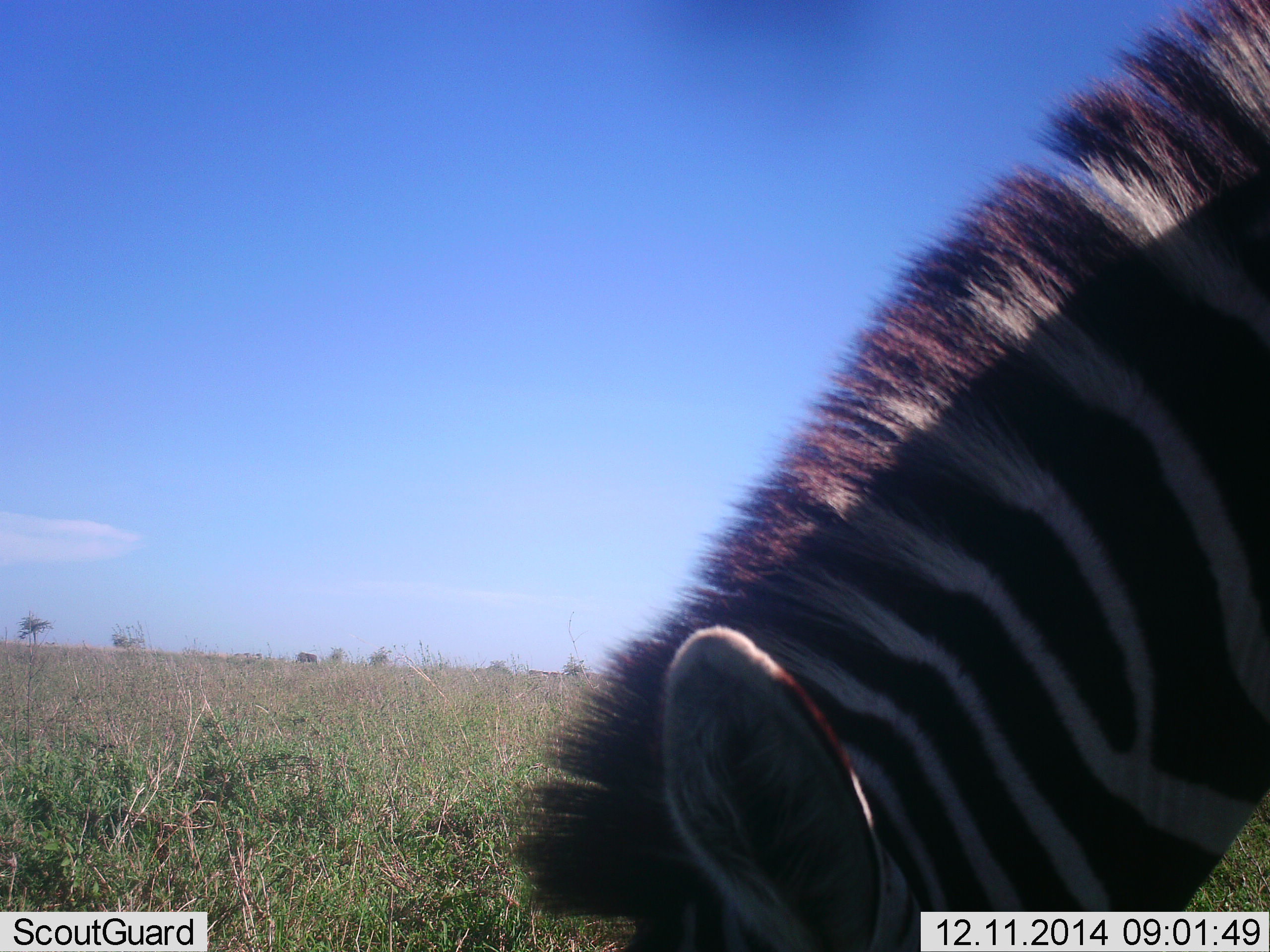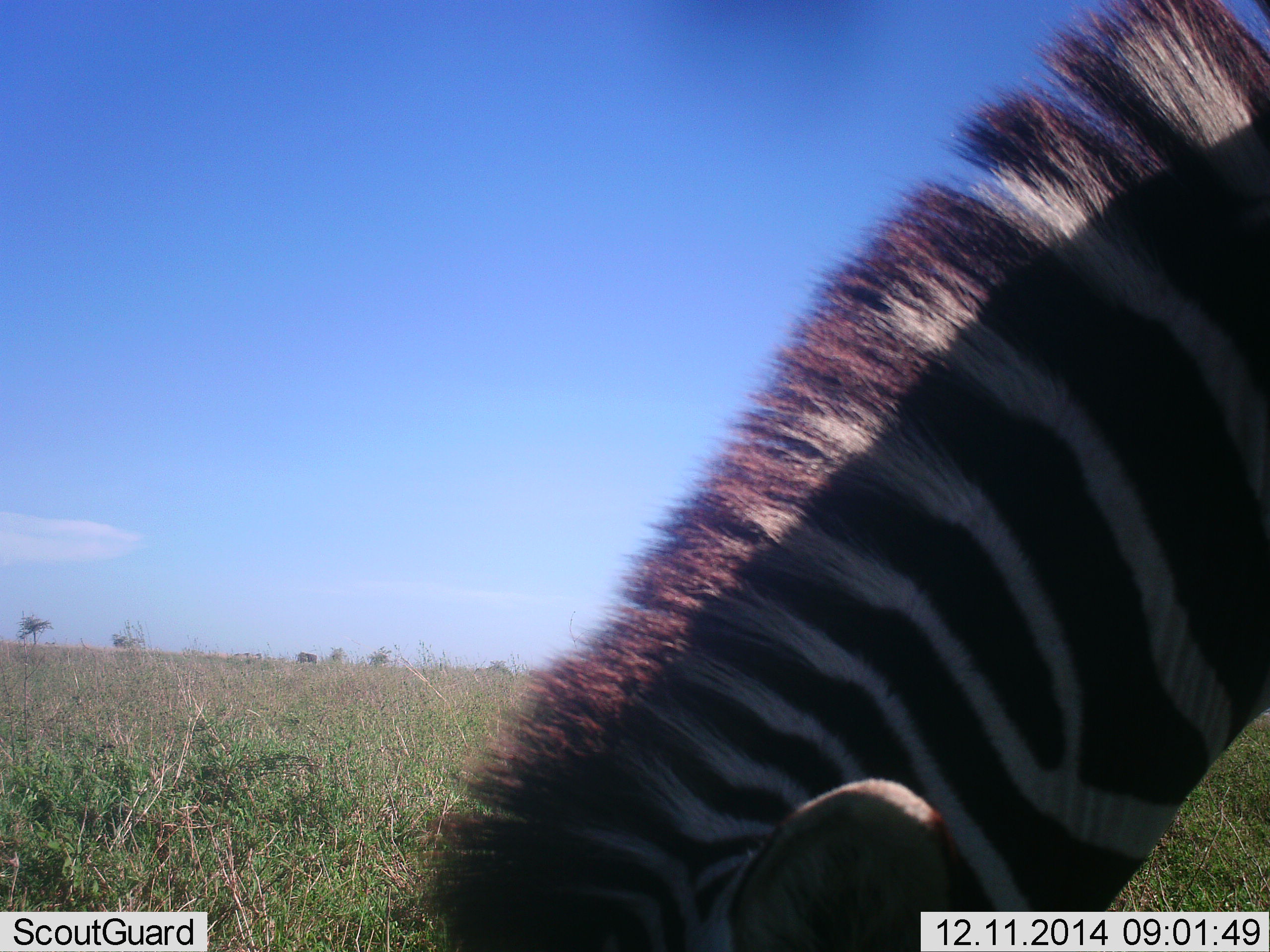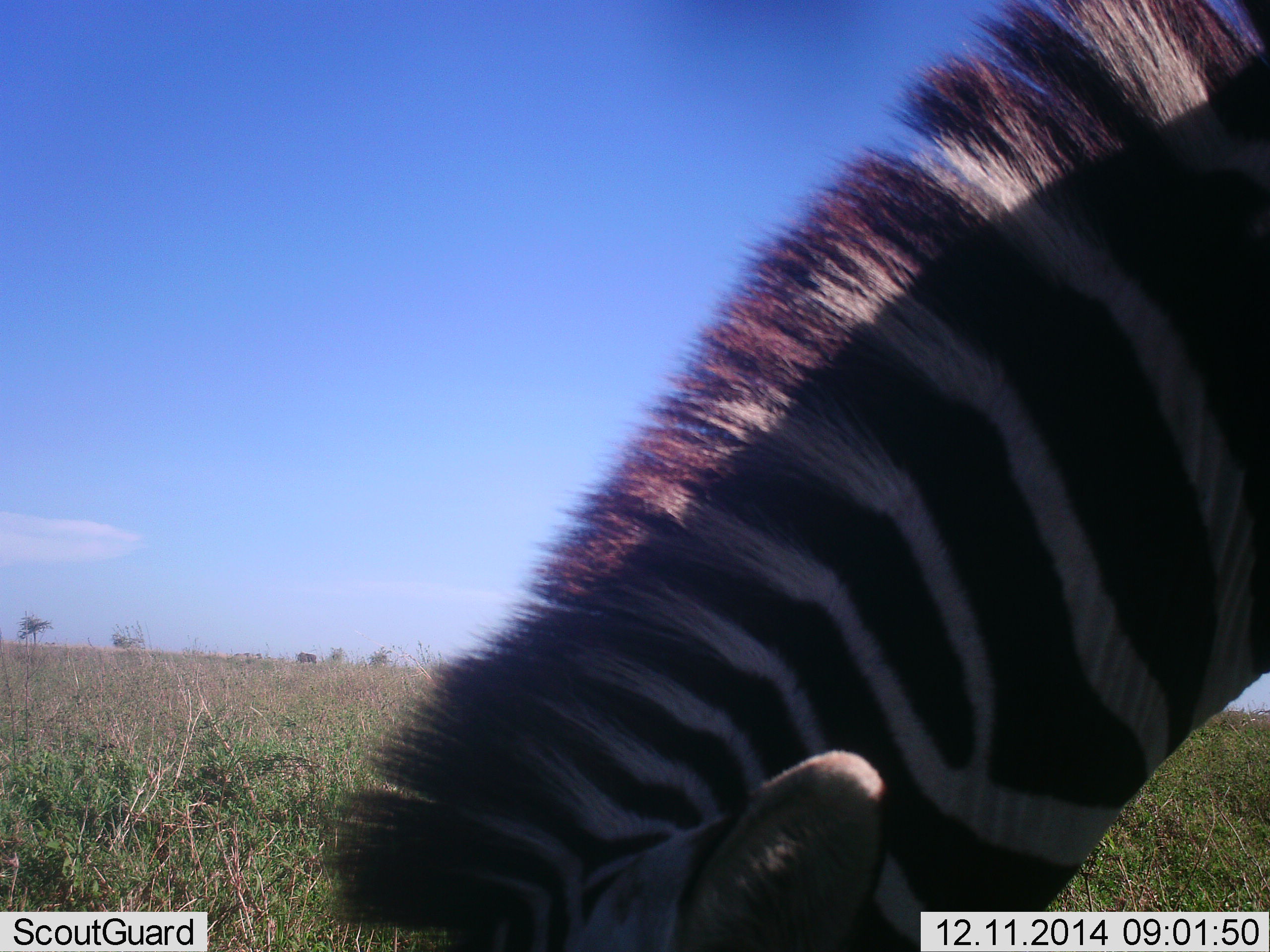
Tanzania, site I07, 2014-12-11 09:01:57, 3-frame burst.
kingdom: Animalia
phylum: Chordata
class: Mammalia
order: Perissodactyla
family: Equidae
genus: Equus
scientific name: Equus quagga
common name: plains zebra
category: zebra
Zebra (plains zebra) (Equus quagga), count 1. Behavior (volunteer vote fractions): standing 20%, resting 0%, moving 0%, interacting 0%. Young present (vote fraction): 0%. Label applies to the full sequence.